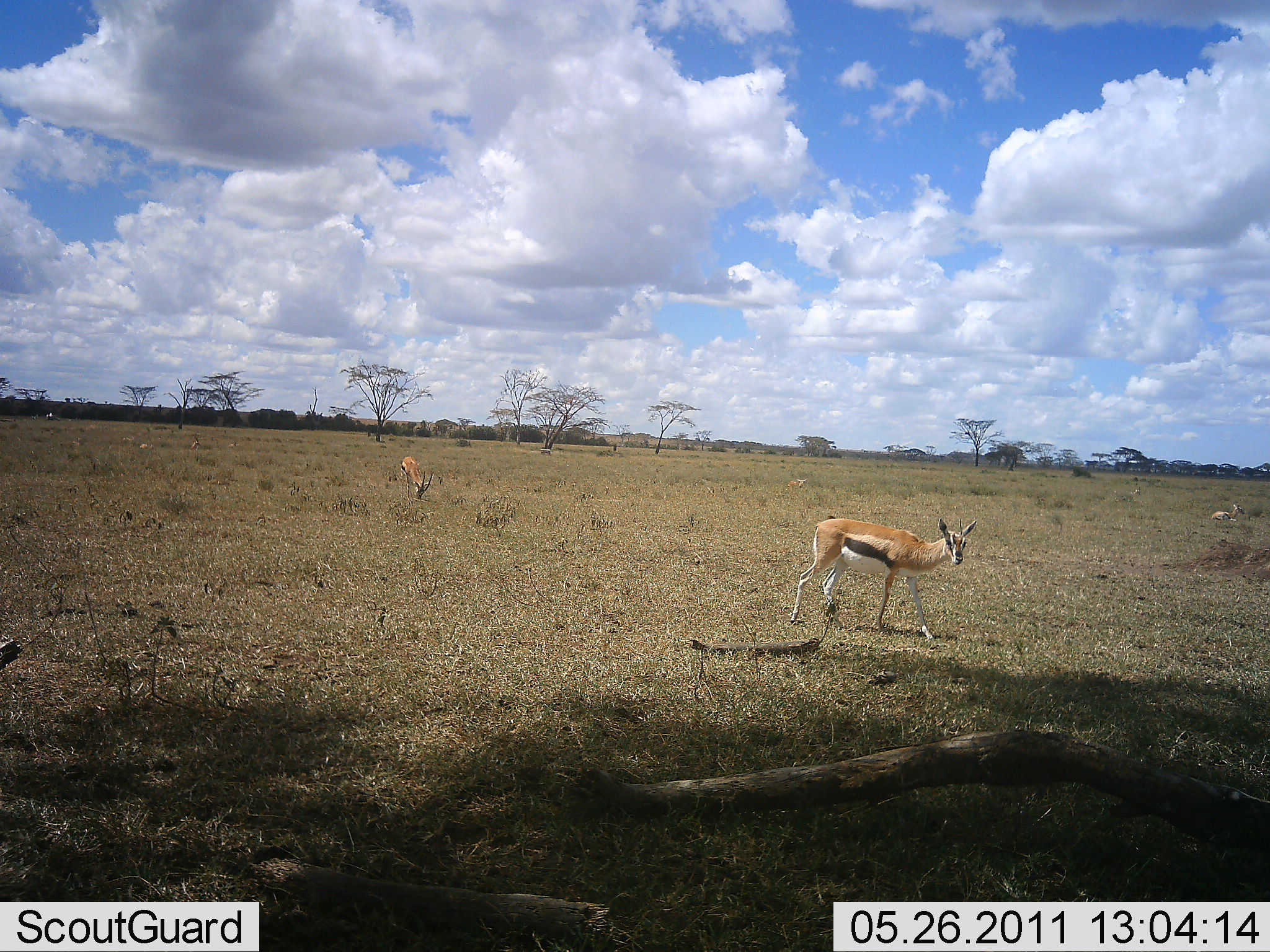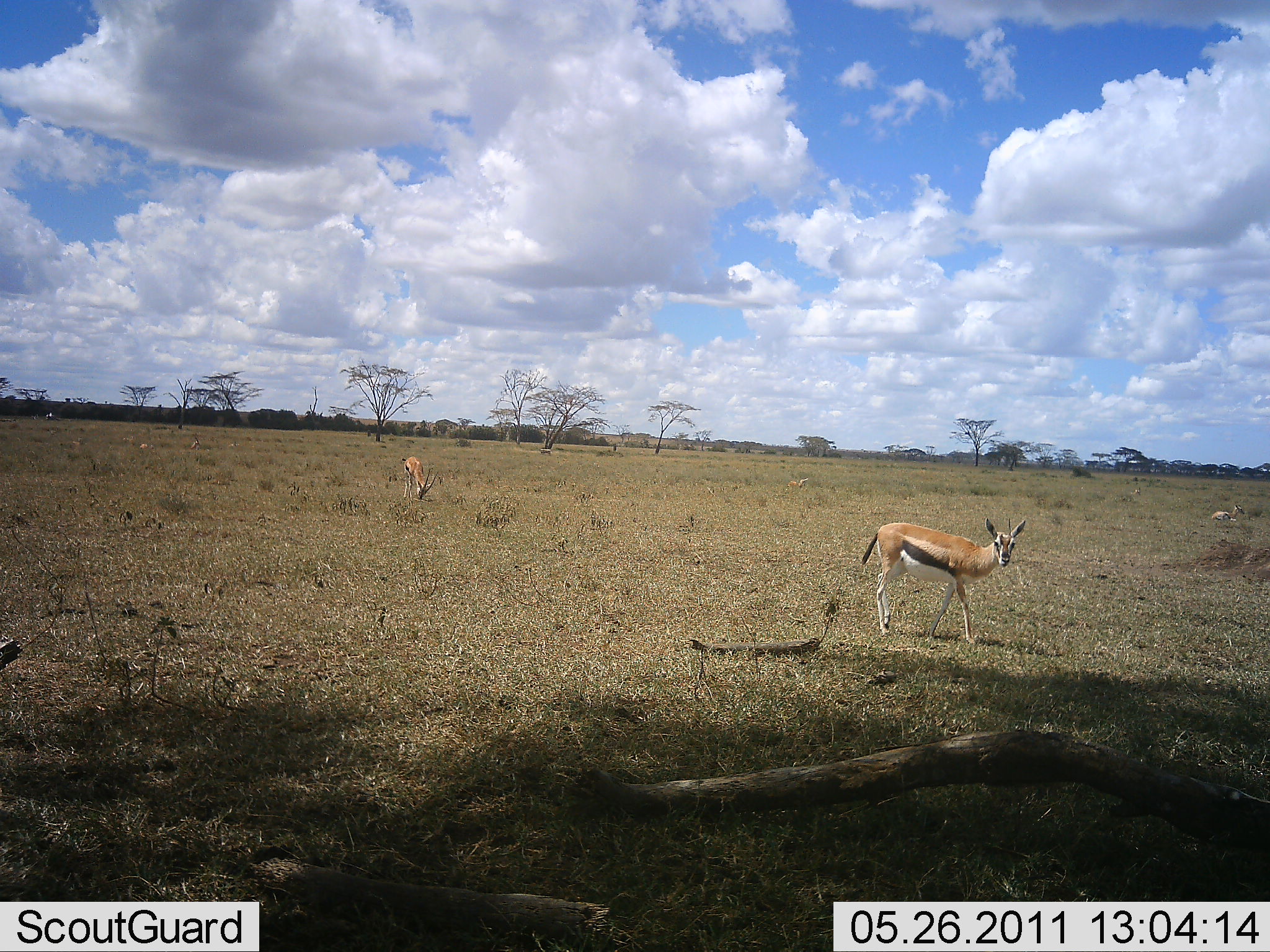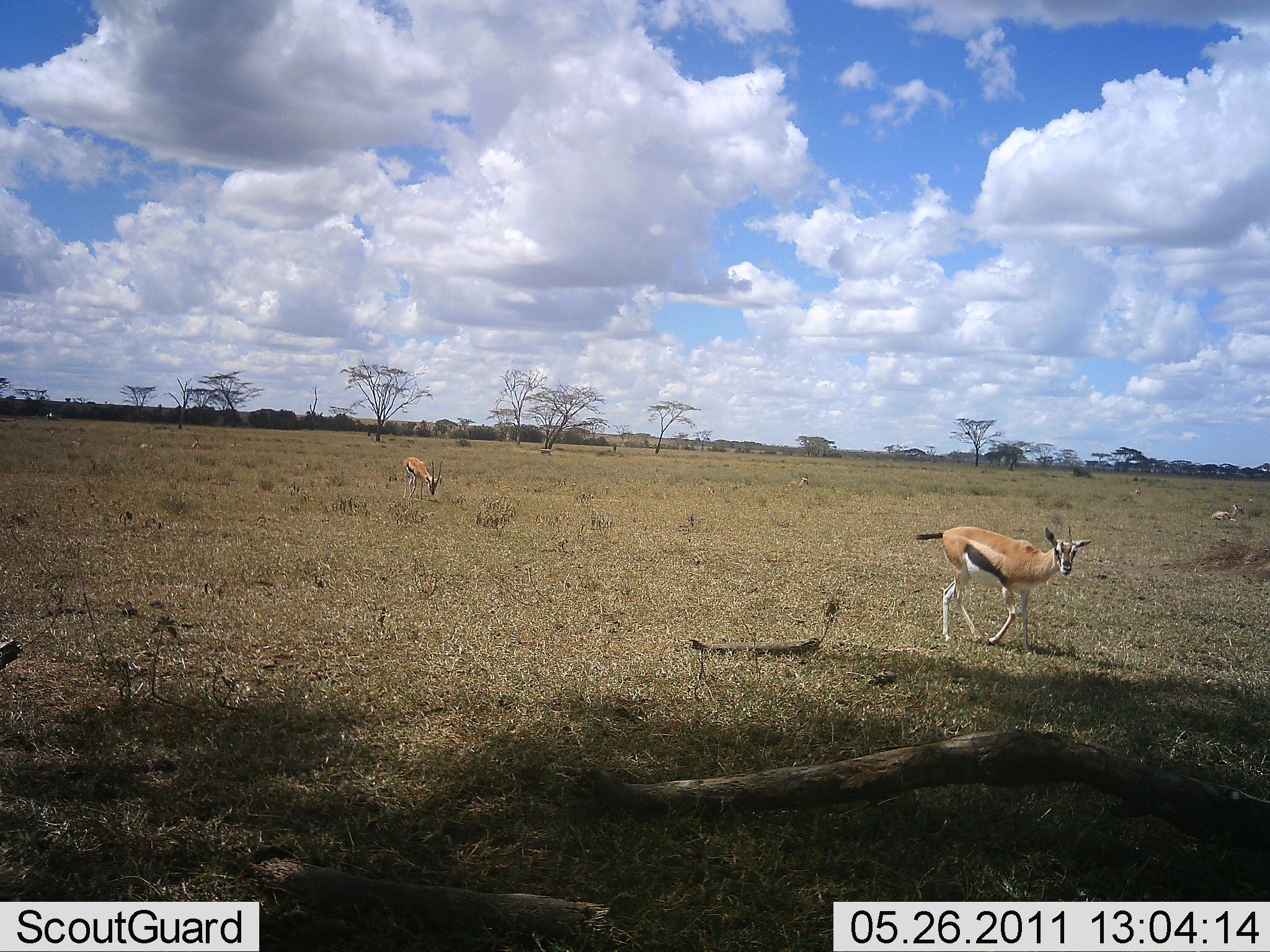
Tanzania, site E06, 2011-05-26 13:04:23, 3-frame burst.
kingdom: Animalia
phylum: Chordata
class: Mammalia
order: Artiodactyla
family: Bovidae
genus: Eudorcas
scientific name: Eudorcas thomsonii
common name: thomson's gazelle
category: gazellethomsons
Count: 3.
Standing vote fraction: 54%.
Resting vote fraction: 38%.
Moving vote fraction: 85%.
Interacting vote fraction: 0%.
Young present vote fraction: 0%.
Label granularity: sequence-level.